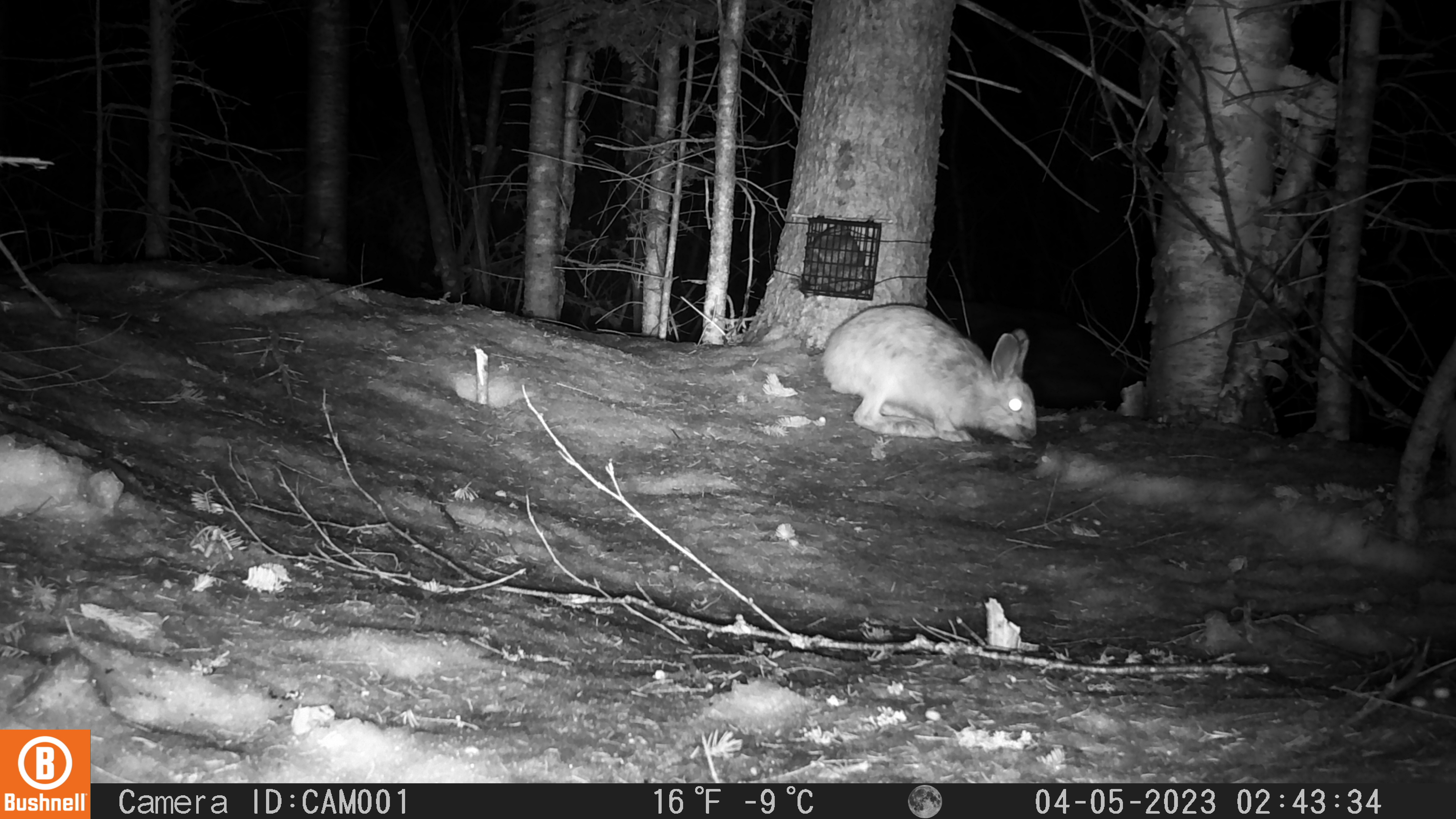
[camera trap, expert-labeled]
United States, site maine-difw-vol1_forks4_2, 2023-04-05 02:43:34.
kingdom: Animalia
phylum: Chordata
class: Mammalia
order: Lagomorpha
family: Leporidae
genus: Lepus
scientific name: Lepus americanus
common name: snowshoe hare